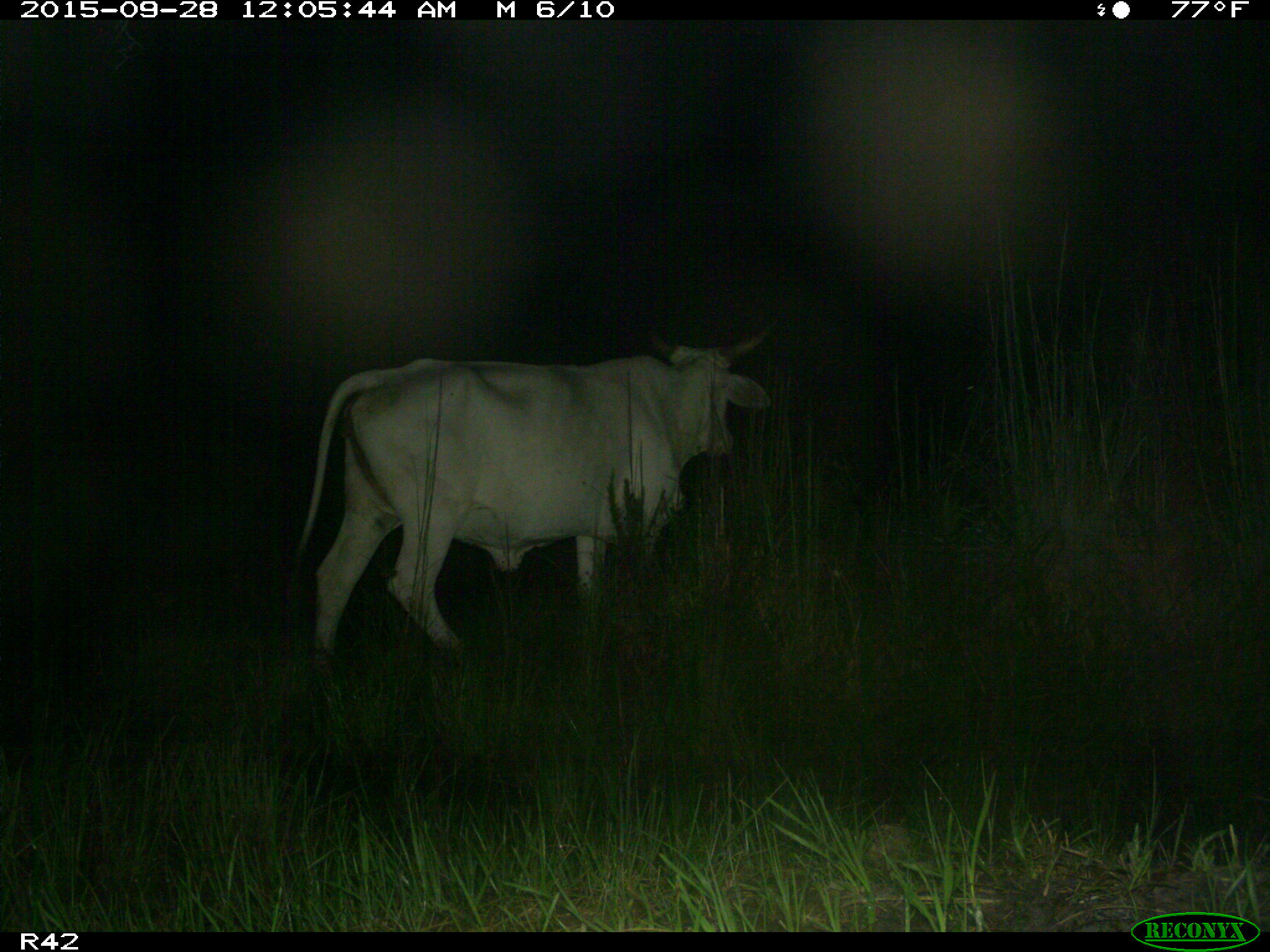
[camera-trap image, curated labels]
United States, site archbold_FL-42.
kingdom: Animalia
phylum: Chordata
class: Mammalia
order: Artiodactyla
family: Bovidae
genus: Bos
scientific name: Bos taurus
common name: domestic cow